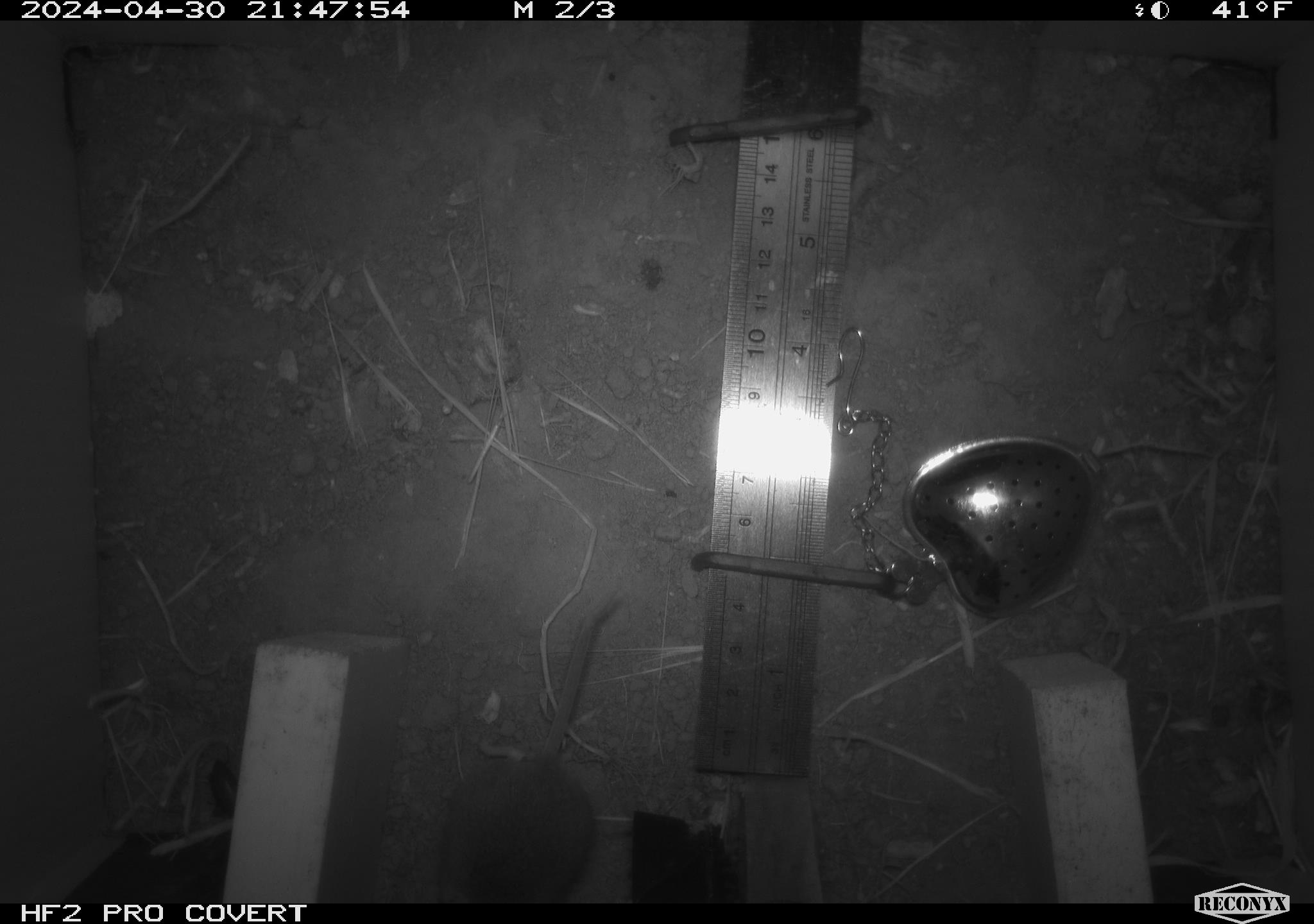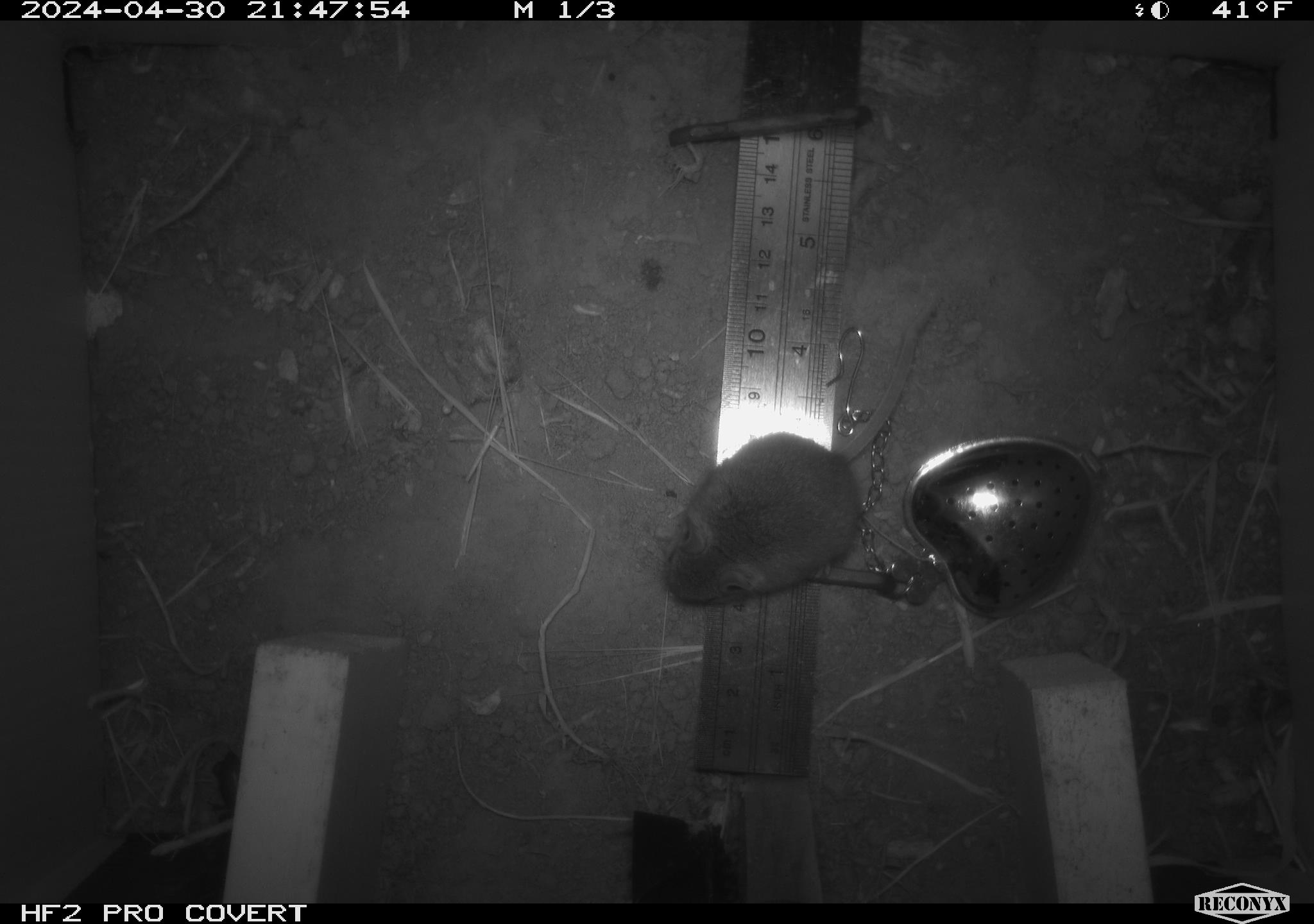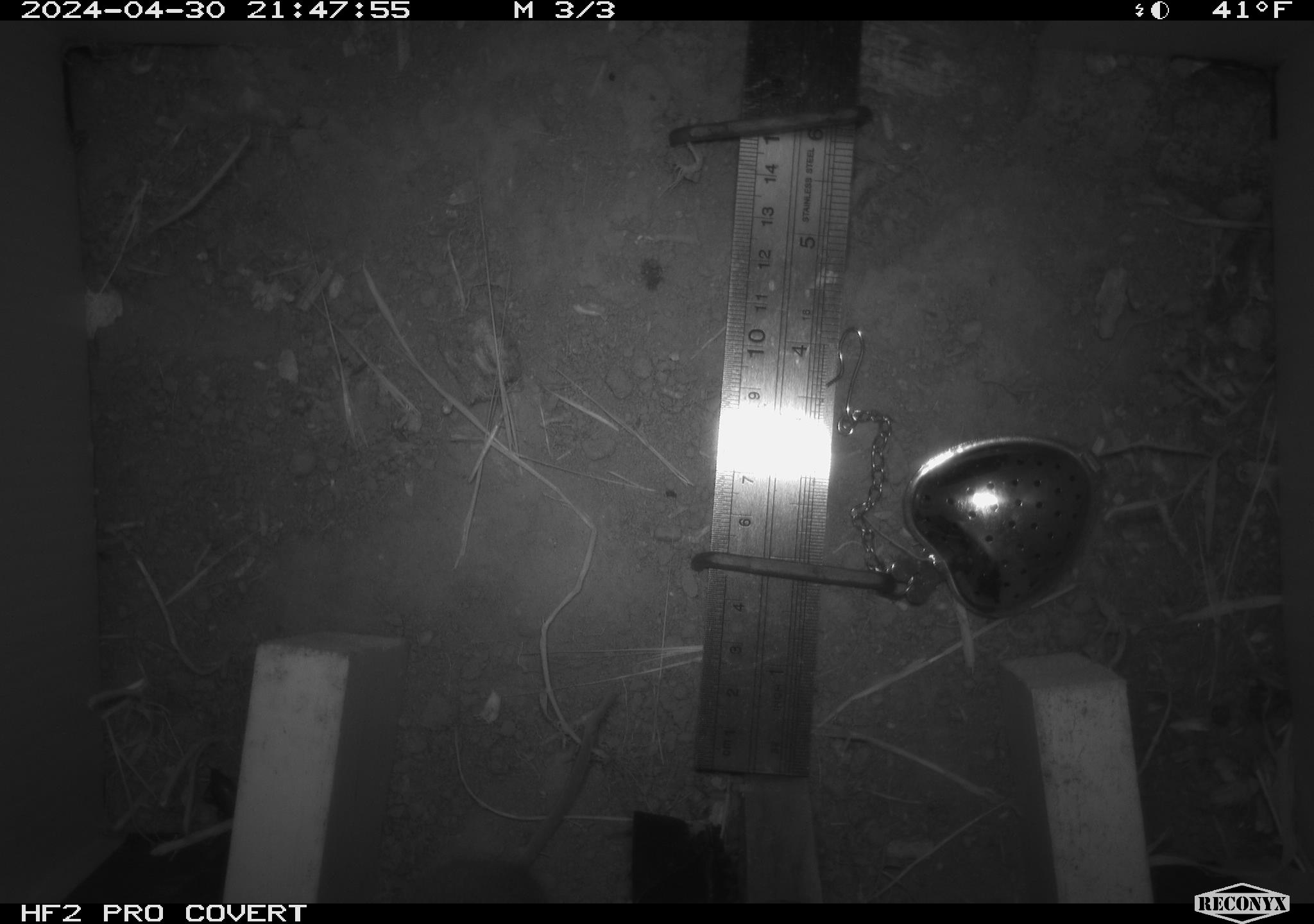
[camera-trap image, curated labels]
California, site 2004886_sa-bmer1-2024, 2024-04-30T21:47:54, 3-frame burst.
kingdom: Animalia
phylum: Chordata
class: Mammalia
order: Rodentia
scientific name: Rodentia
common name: mouse species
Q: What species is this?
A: Mouse species (Rodentia).